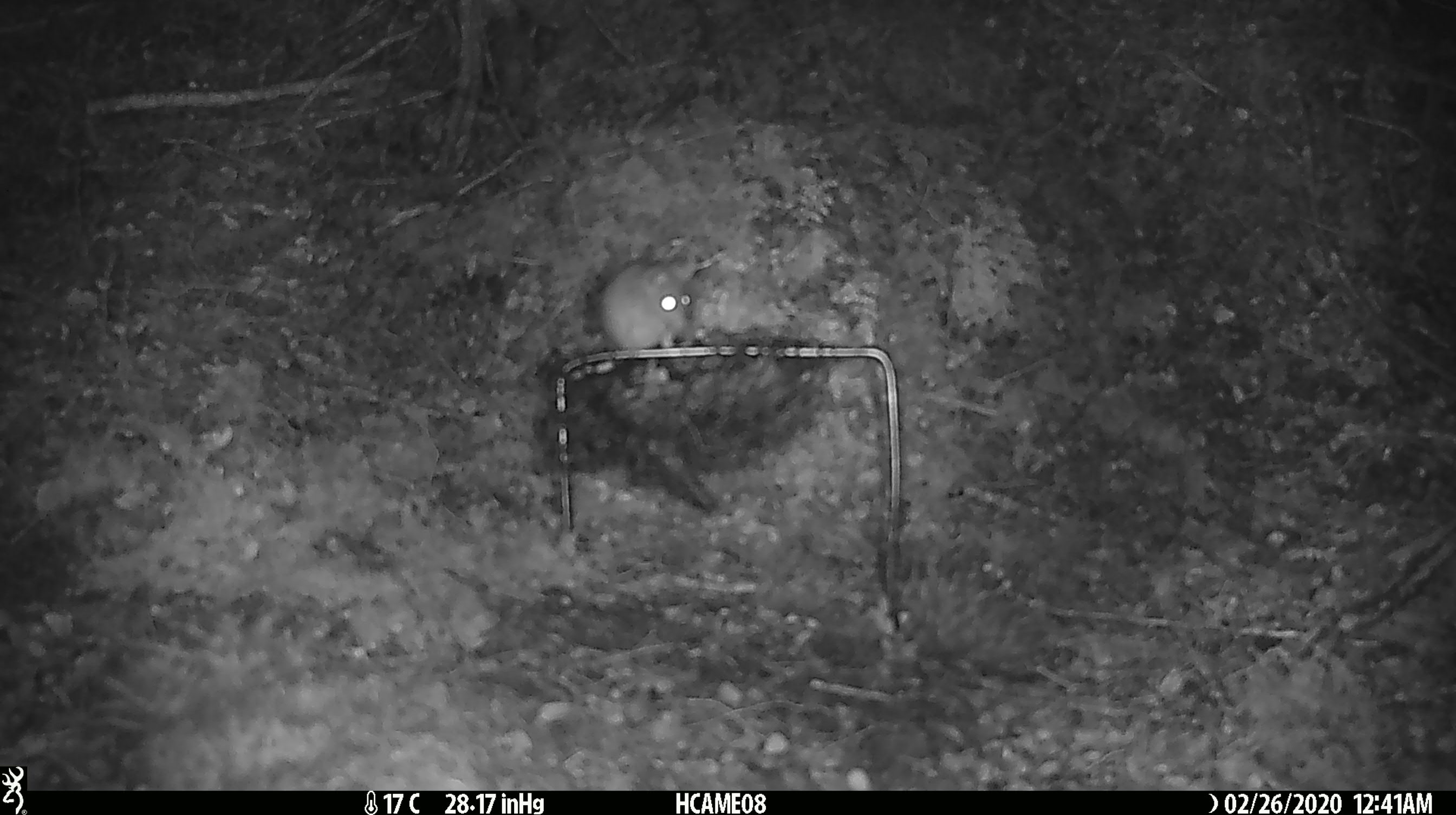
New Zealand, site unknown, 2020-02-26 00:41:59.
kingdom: Animalia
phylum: Chordata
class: Mammalia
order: Rodentia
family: Muridae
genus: Mus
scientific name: Mus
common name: mouse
Mouse (Mus).